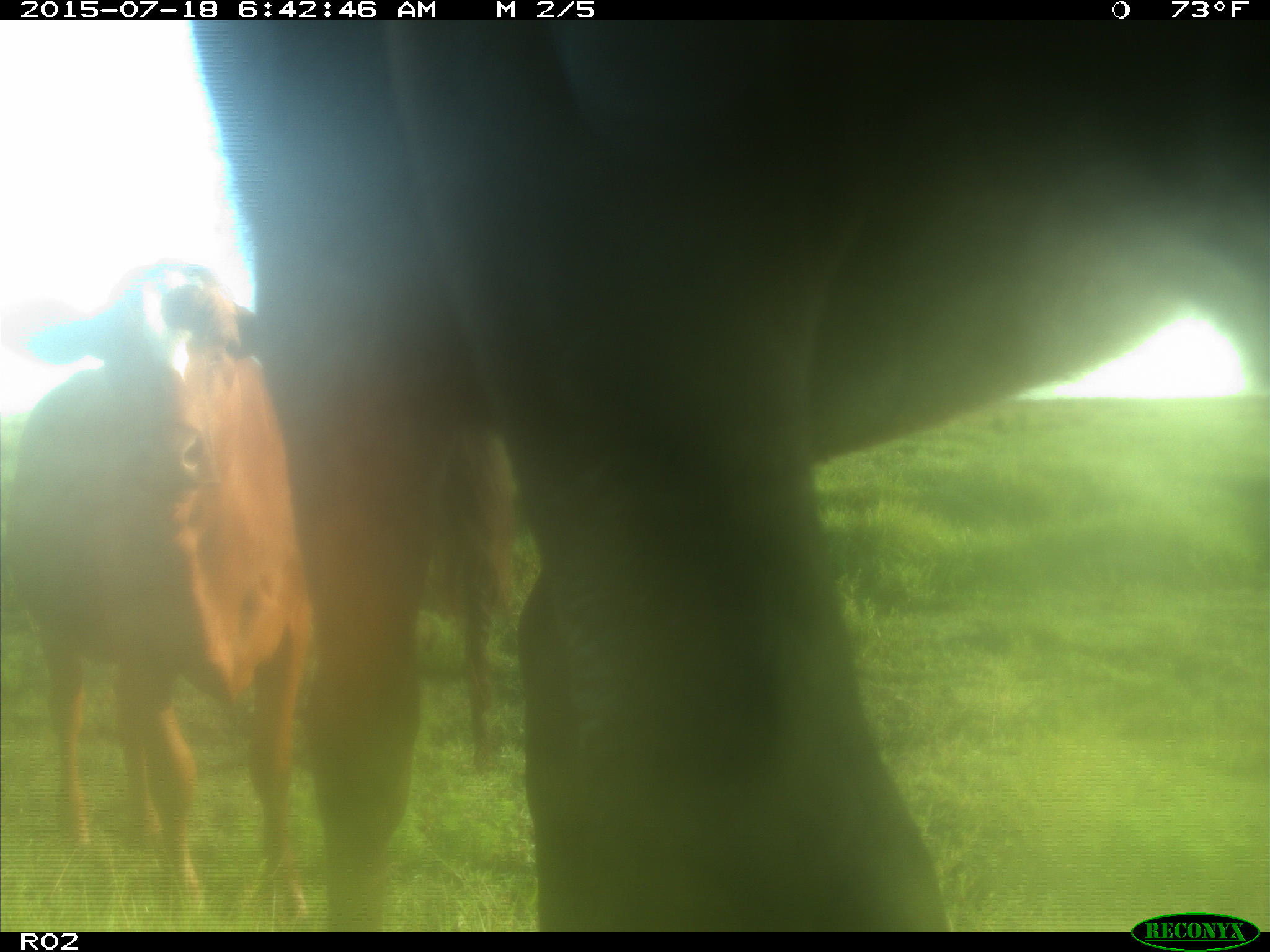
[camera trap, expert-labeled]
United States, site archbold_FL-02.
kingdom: Animalia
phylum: Chordata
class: Mammalia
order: Artiodactyla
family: Bovidae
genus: Bos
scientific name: Bos taurus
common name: domestic cow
Bos taurus (domestic cow).